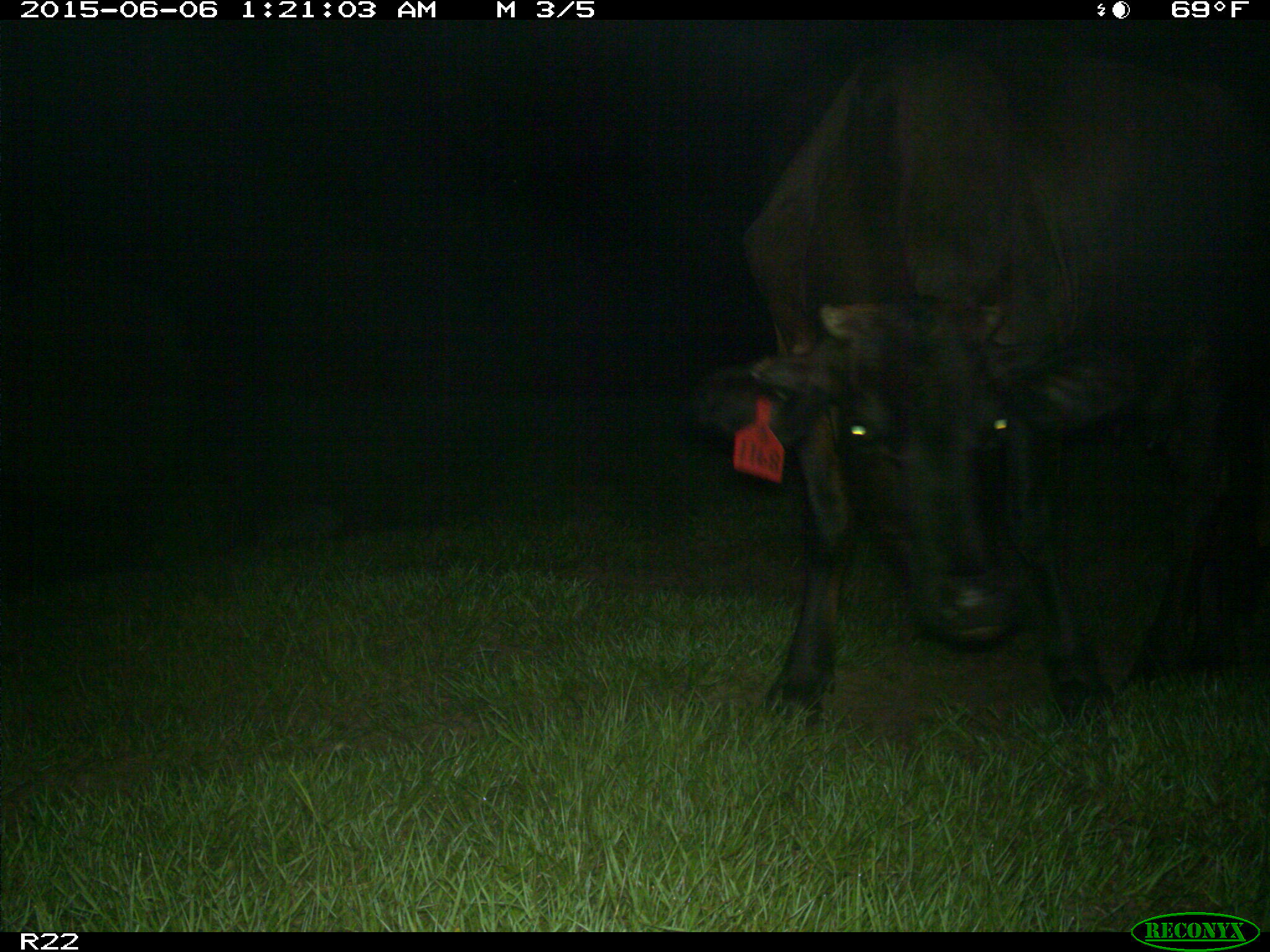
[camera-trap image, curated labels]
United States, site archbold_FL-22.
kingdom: Animalia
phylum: Chordata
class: Mammalia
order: Artiodactyla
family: Bovidae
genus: Bos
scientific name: Bos taurus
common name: domestic cow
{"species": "Bos taurus (domestic cow)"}